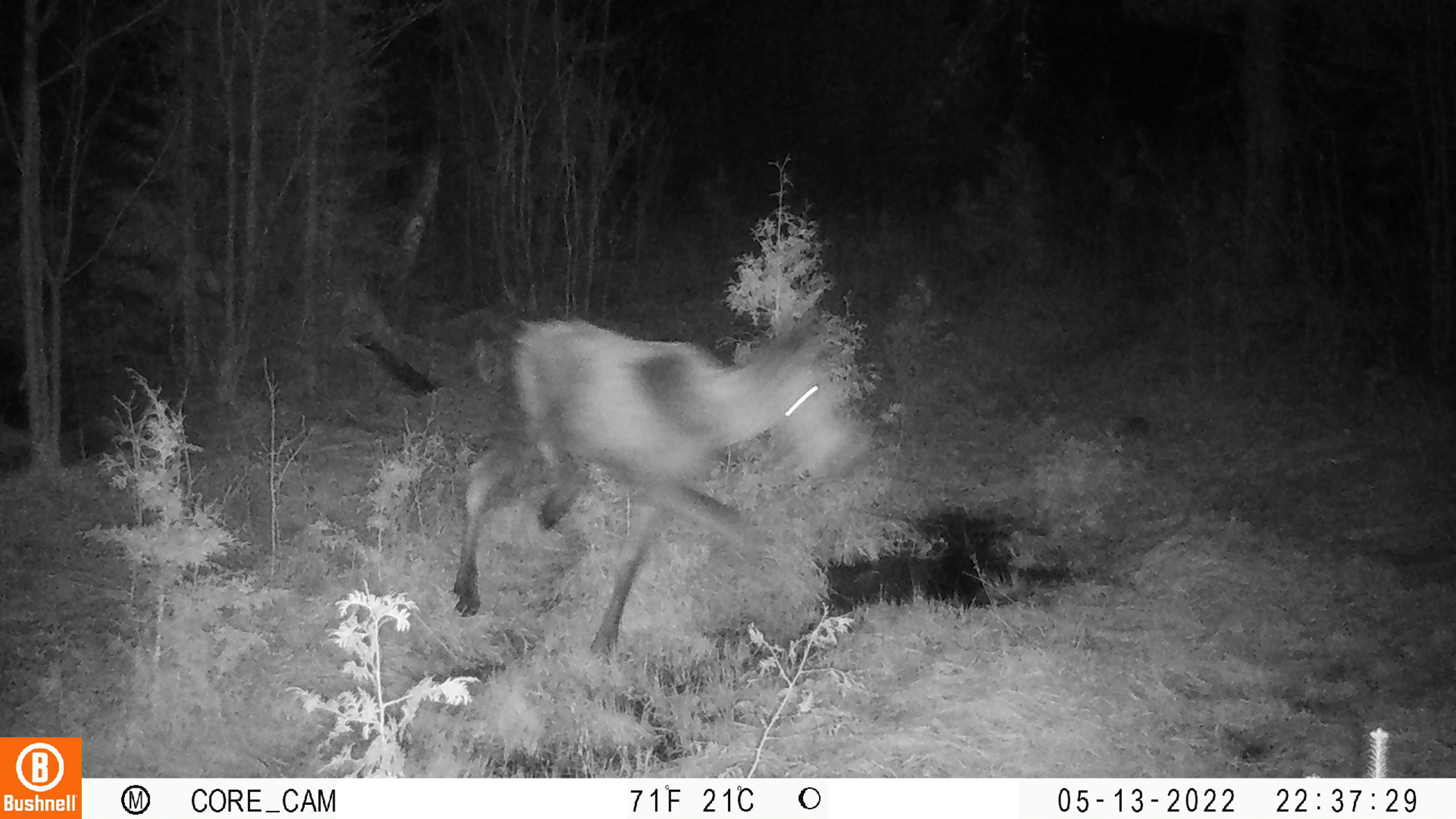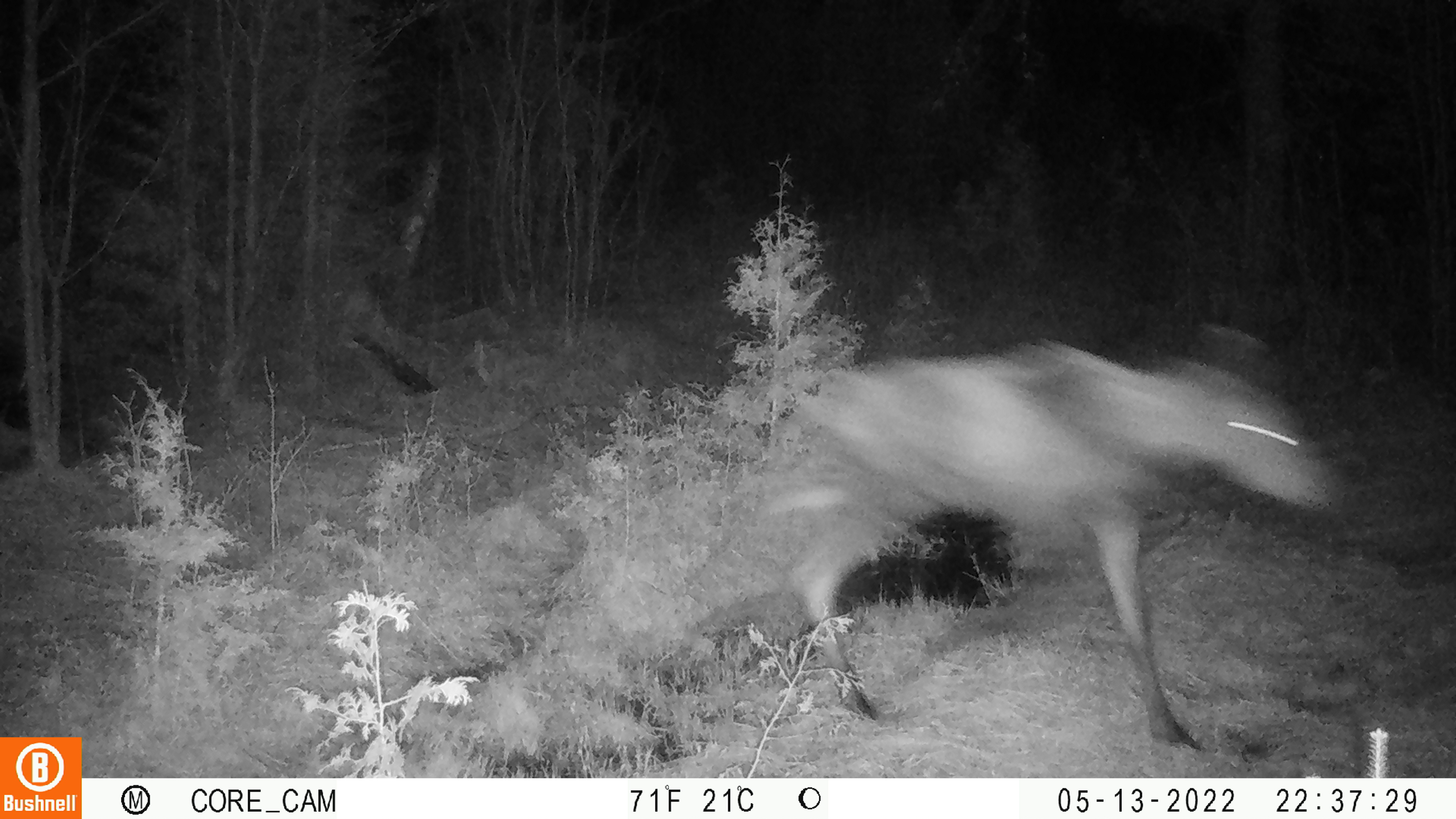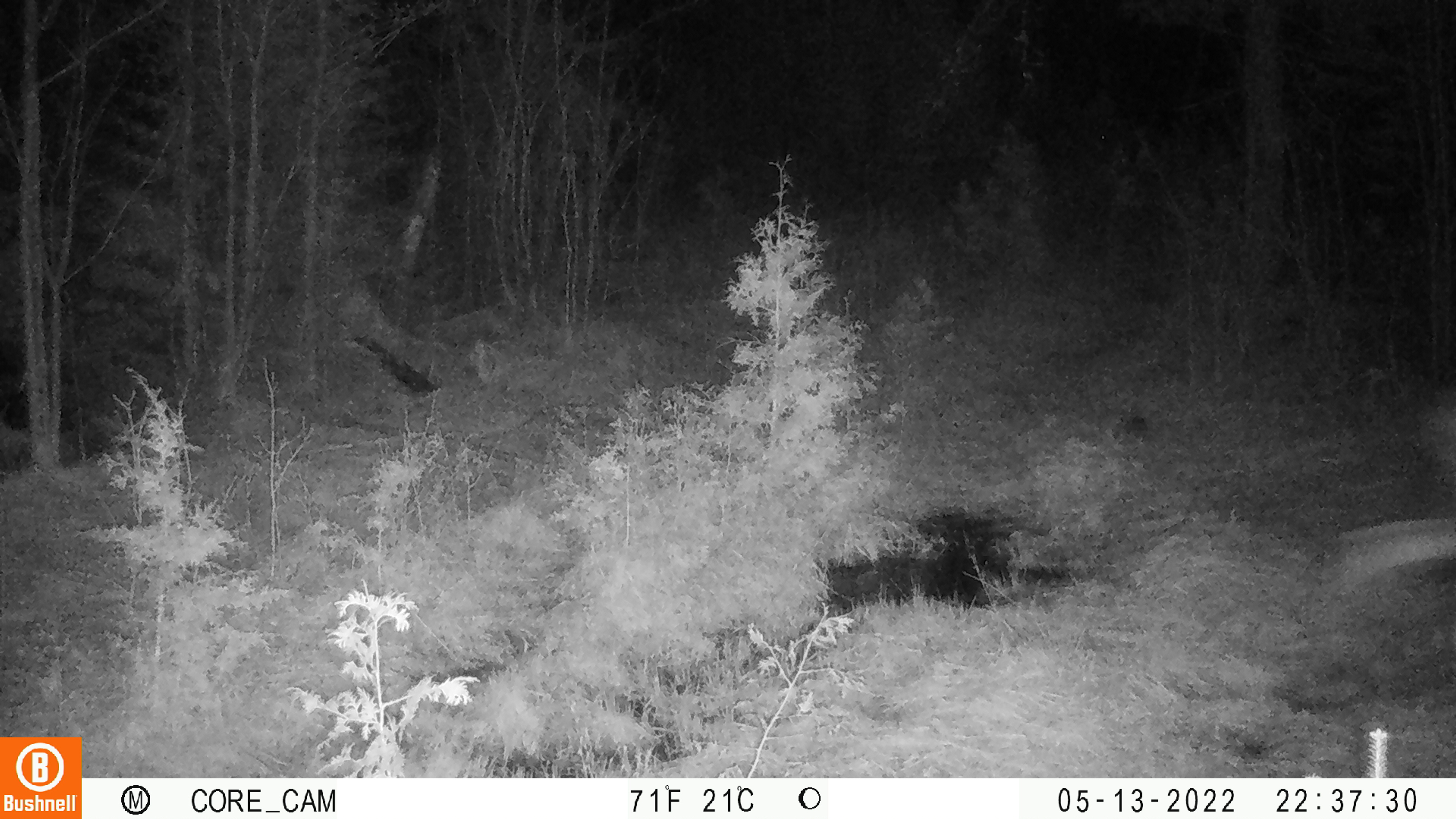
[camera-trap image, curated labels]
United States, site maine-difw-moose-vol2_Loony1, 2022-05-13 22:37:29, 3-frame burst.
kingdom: Animalia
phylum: Chordata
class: Mammalia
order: Artiodactyla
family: Cervidae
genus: Alces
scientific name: Alces alces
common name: moose